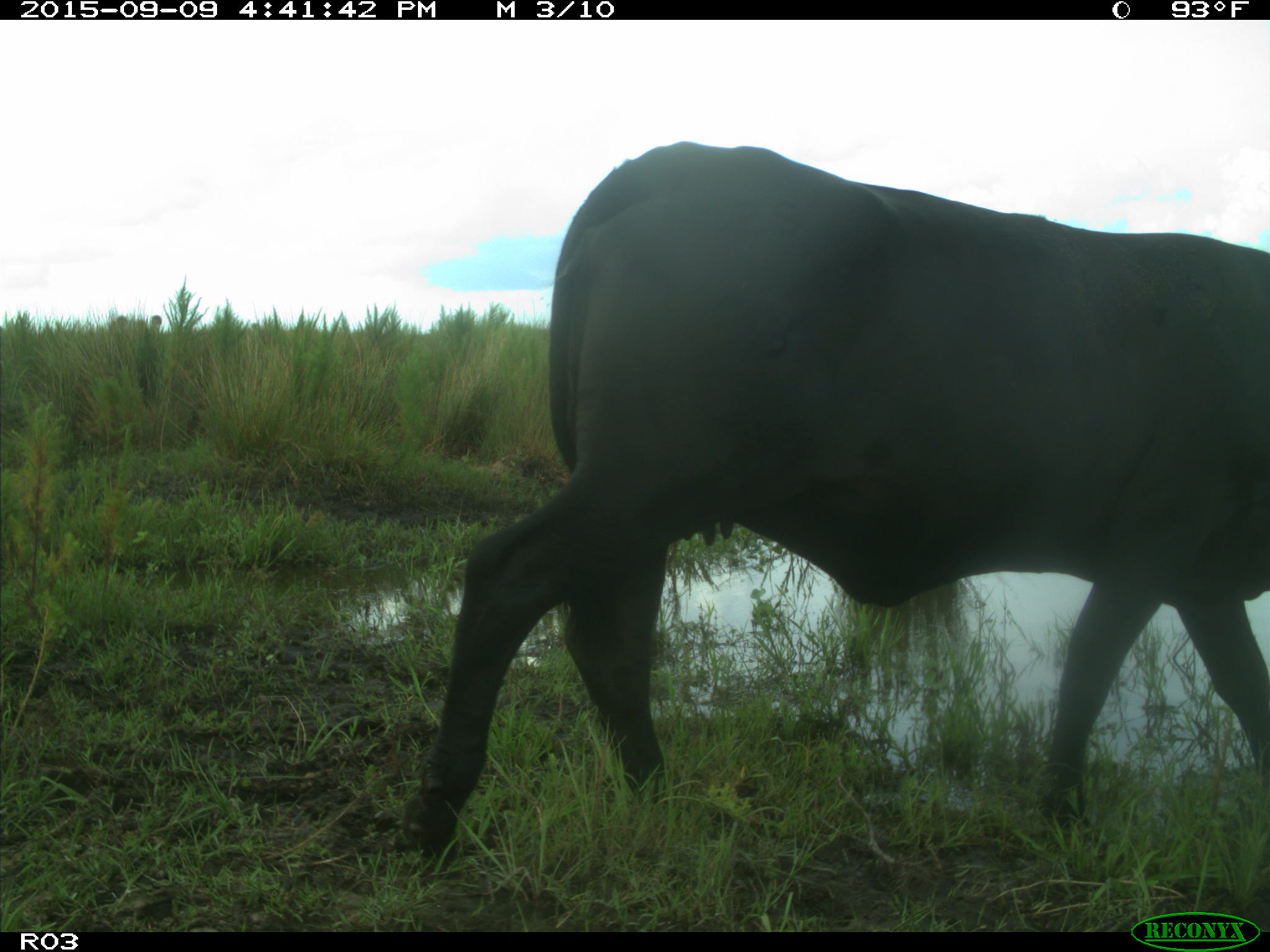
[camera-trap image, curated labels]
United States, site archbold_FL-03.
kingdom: Animalia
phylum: Chordata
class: Mammalia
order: Artiodactyla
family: Bovidae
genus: Bos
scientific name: Bos taurus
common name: domestic cow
Bos taurus (domestic cow).